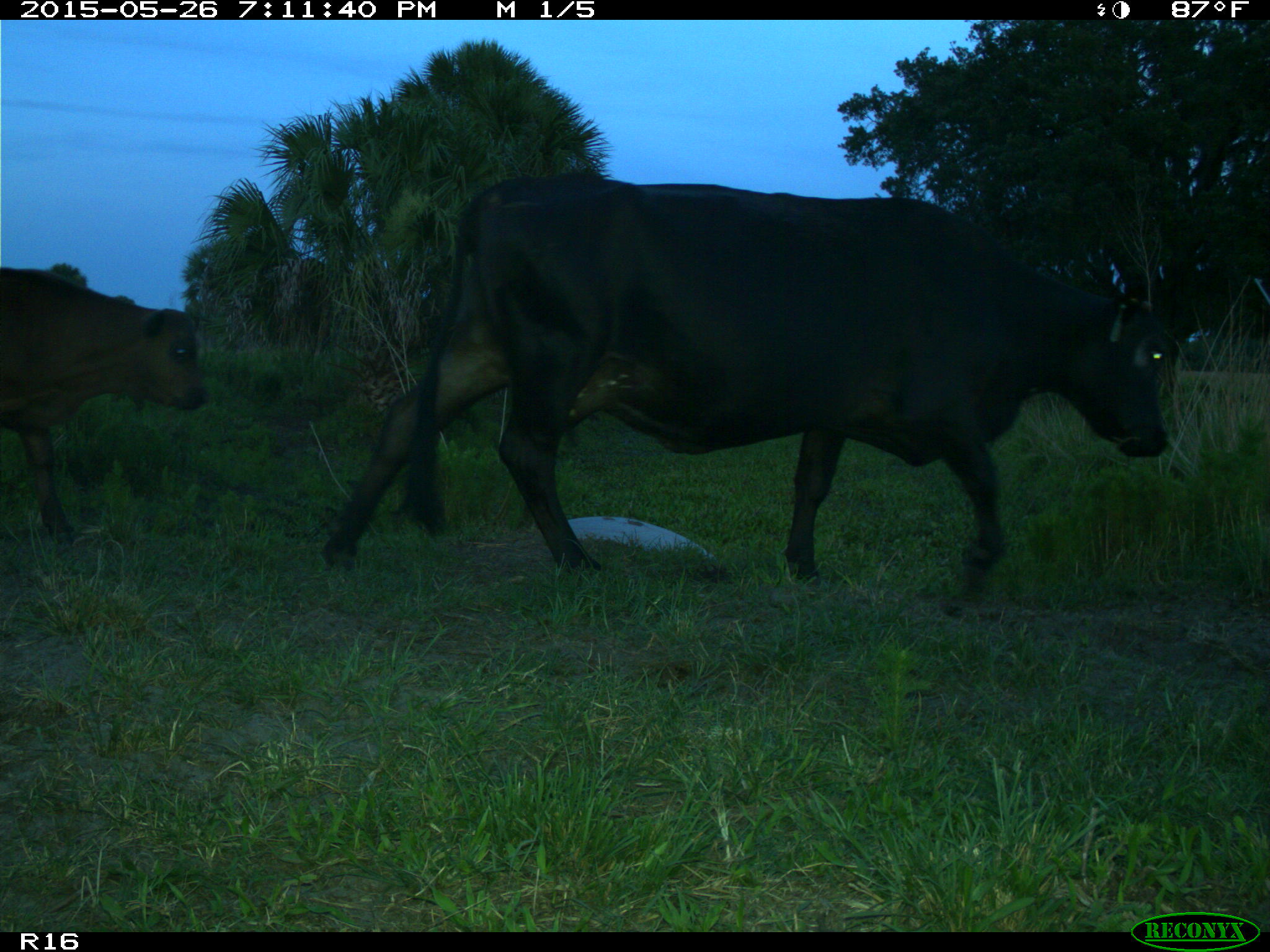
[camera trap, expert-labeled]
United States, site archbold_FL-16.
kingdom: Animalia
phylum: Chordata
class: Mammalia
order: Artiodactyla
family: Bovidae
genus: Bos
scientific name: Bos taurus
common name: domestic cow